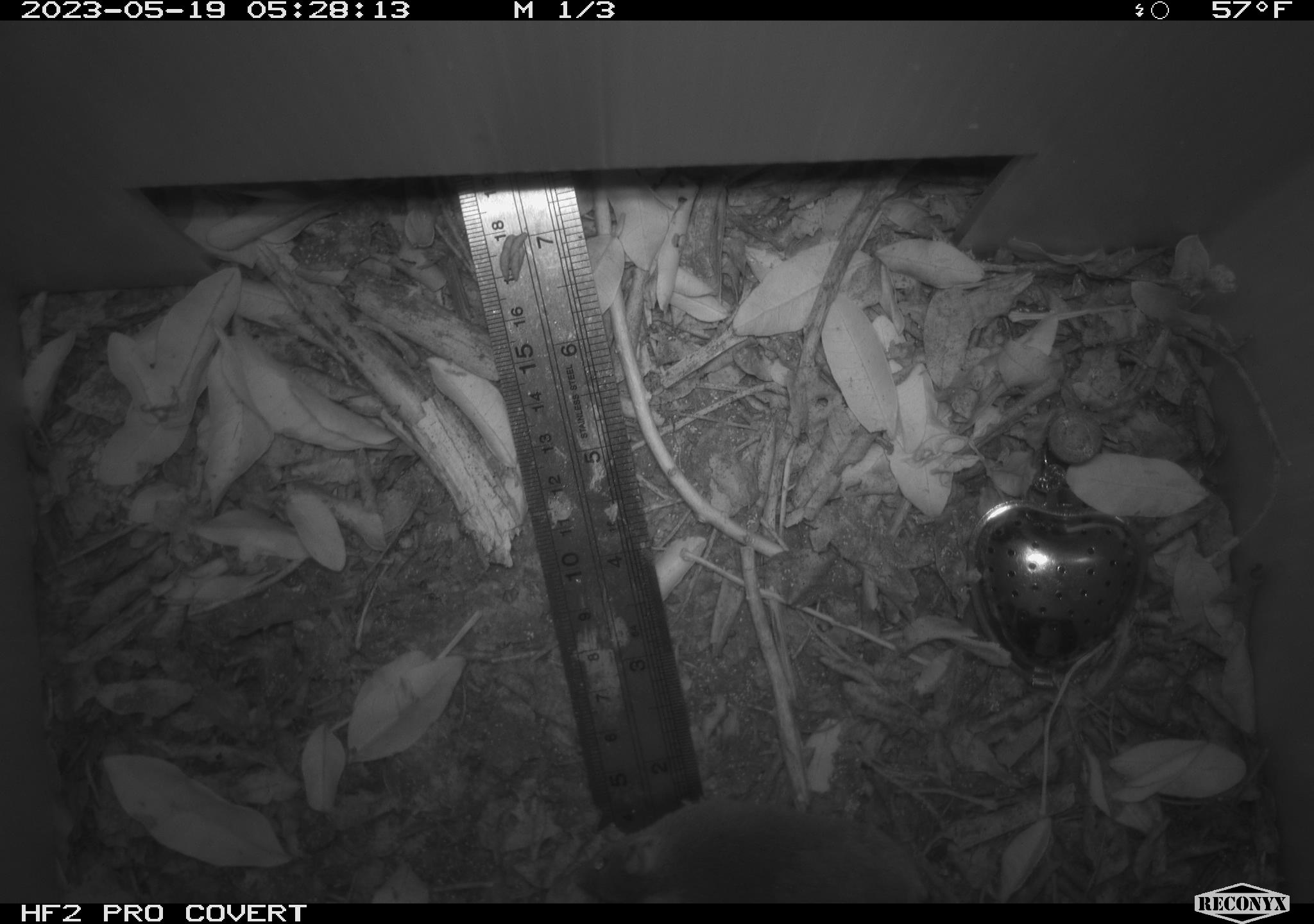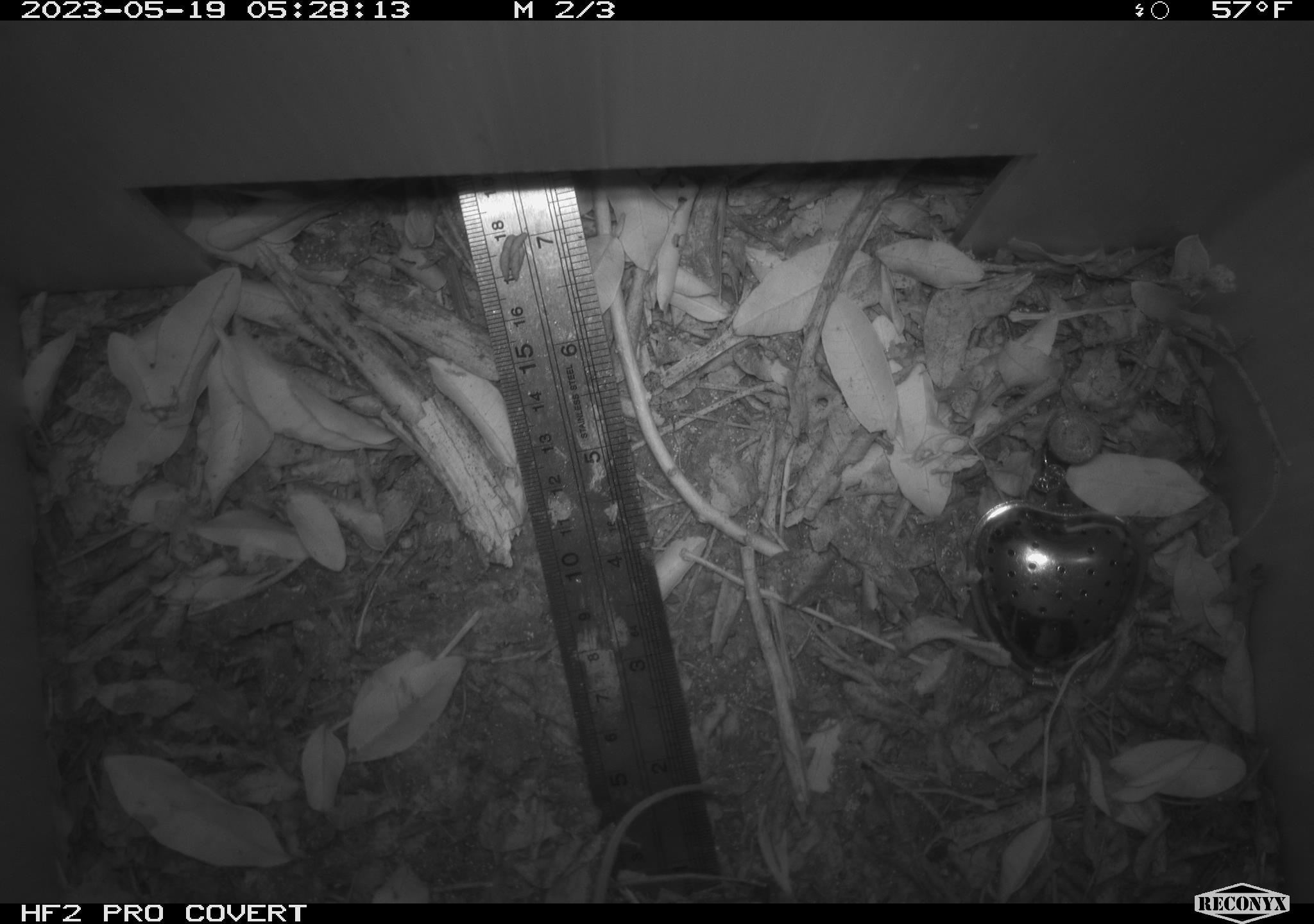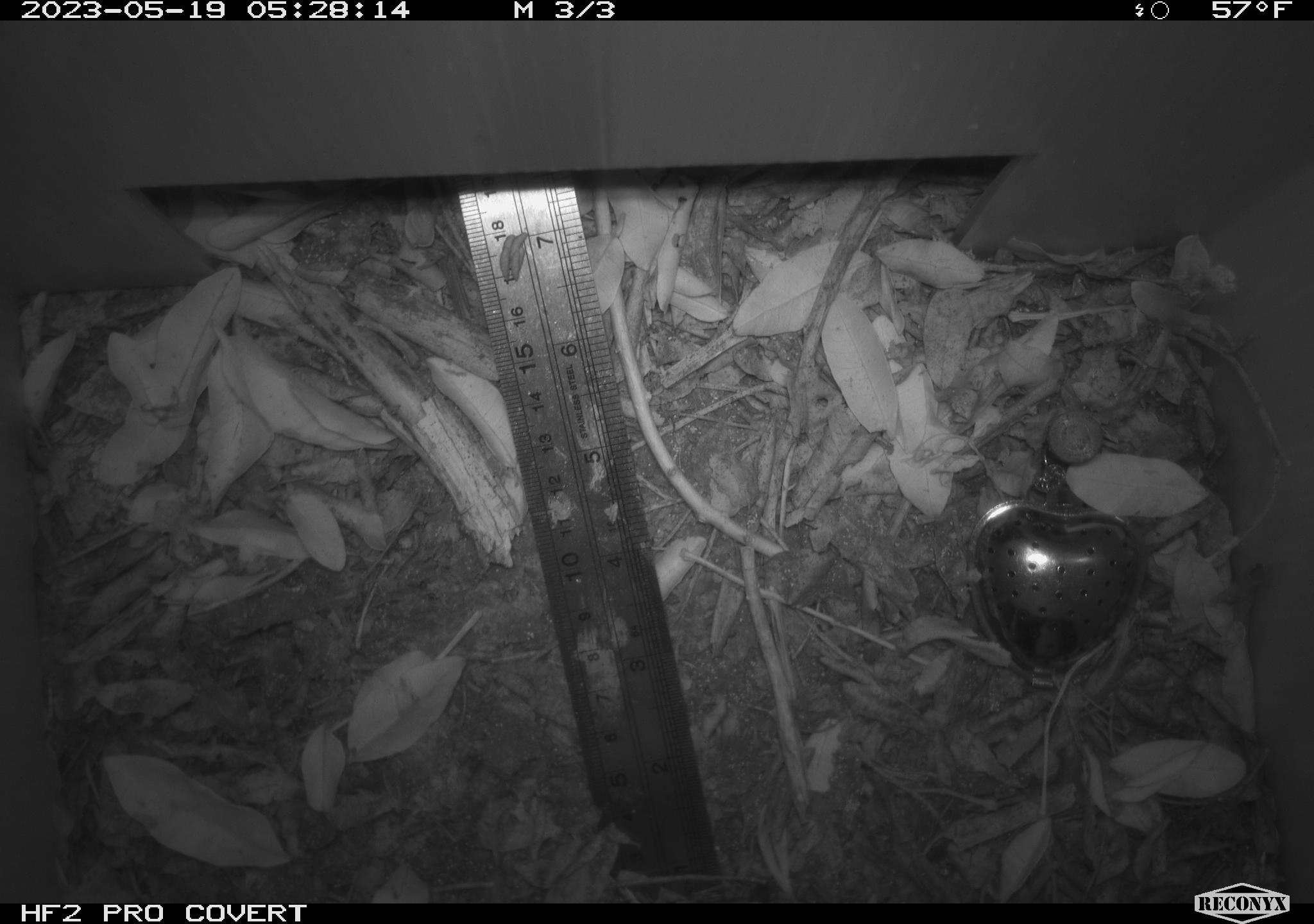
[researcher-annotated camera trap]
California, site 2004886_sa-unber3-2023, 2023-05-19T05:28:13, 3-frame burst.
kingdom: Animalia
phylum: Chordata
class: Mammalia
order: Rodentia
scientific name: Rodentia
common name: mouse species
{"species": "mouse species (Rodentia)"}